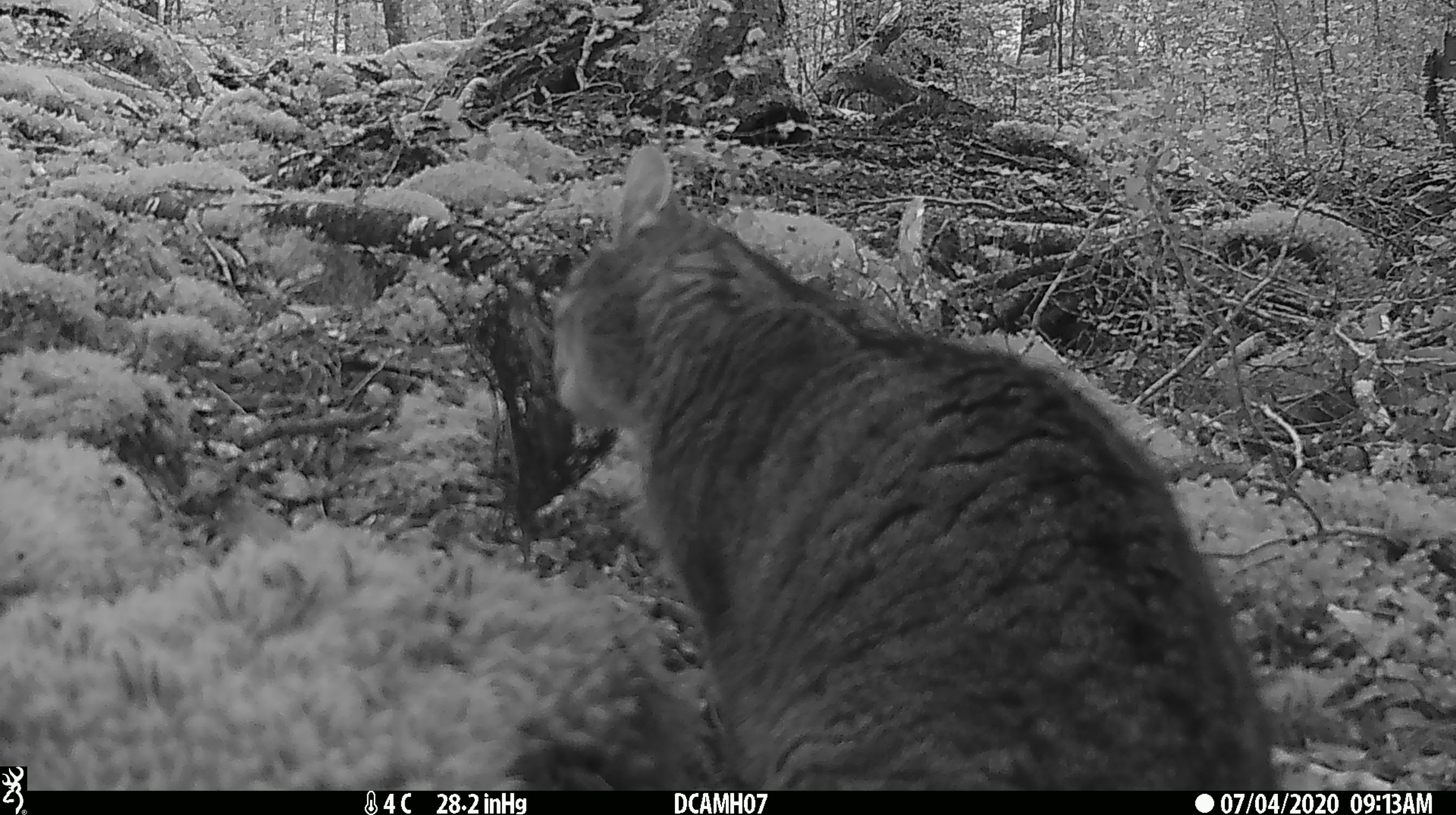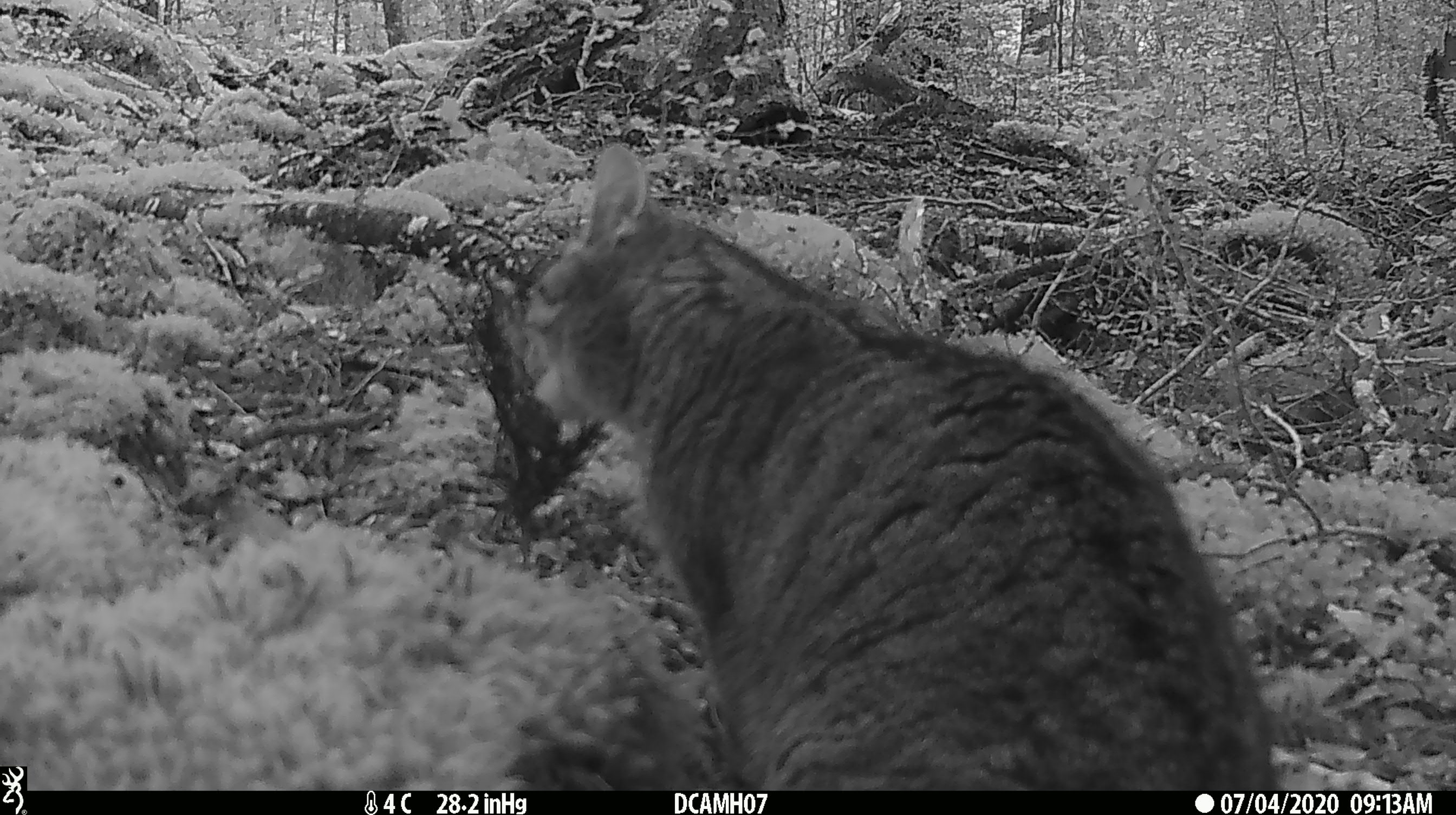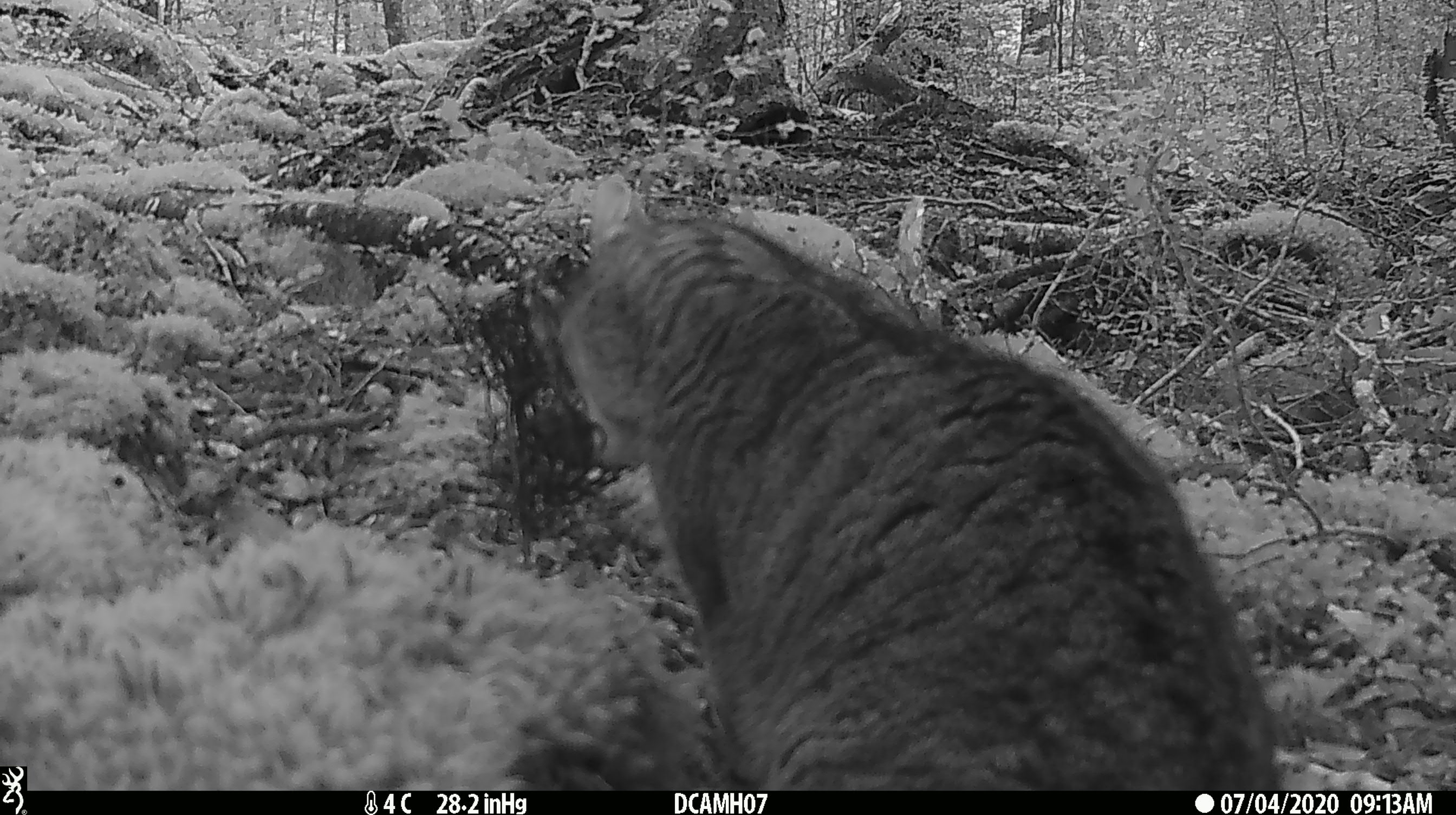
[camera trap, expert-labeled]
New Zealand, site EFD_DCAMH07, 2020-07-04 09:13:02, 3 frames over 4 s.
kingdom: Animalia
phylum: Chordata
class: Mammalia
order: Carnivora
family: Felidae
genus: Felis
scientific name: Felis catus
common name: domestic cat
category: cat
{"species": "cat (domestic cat) (Felis catus)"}